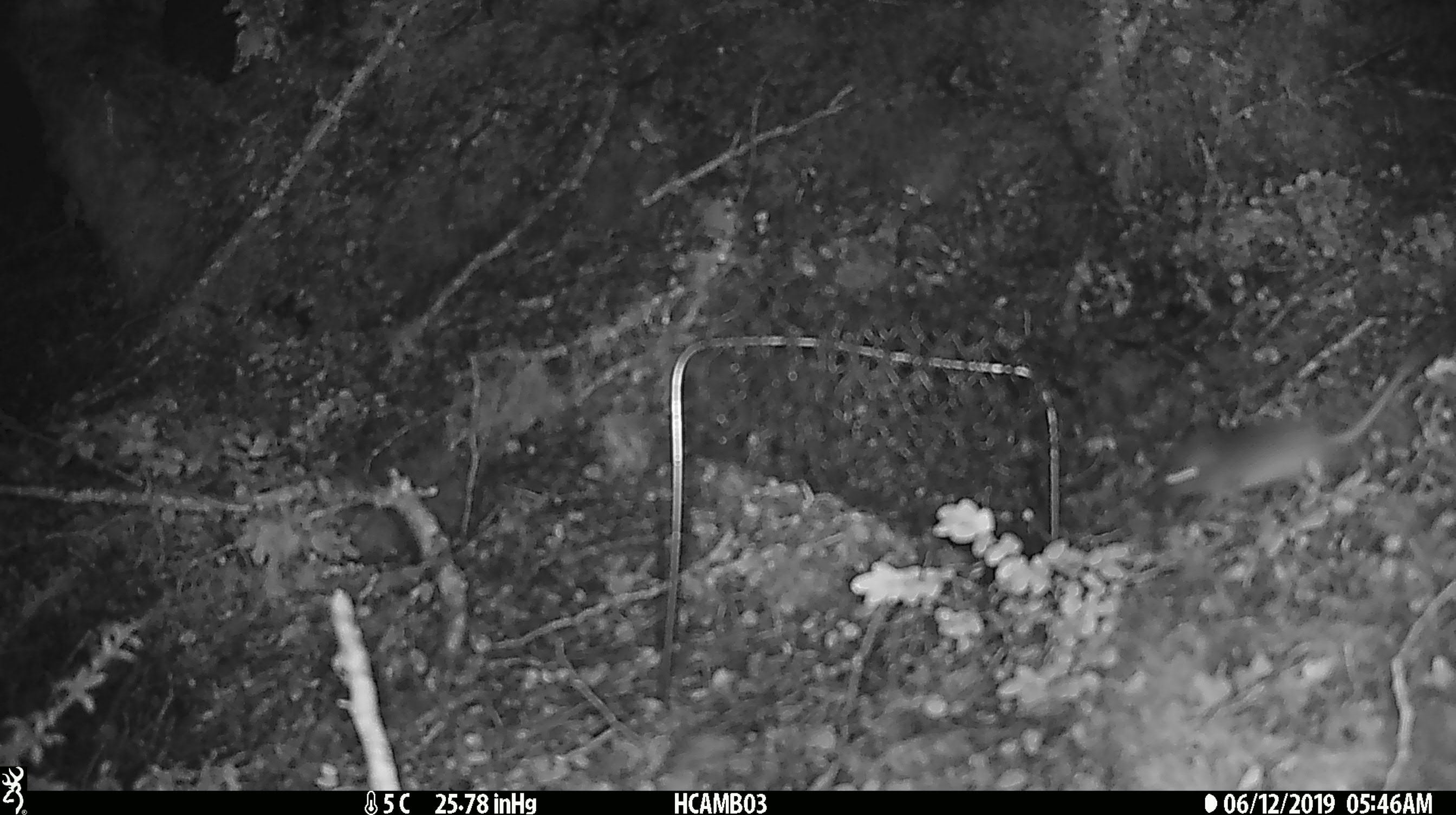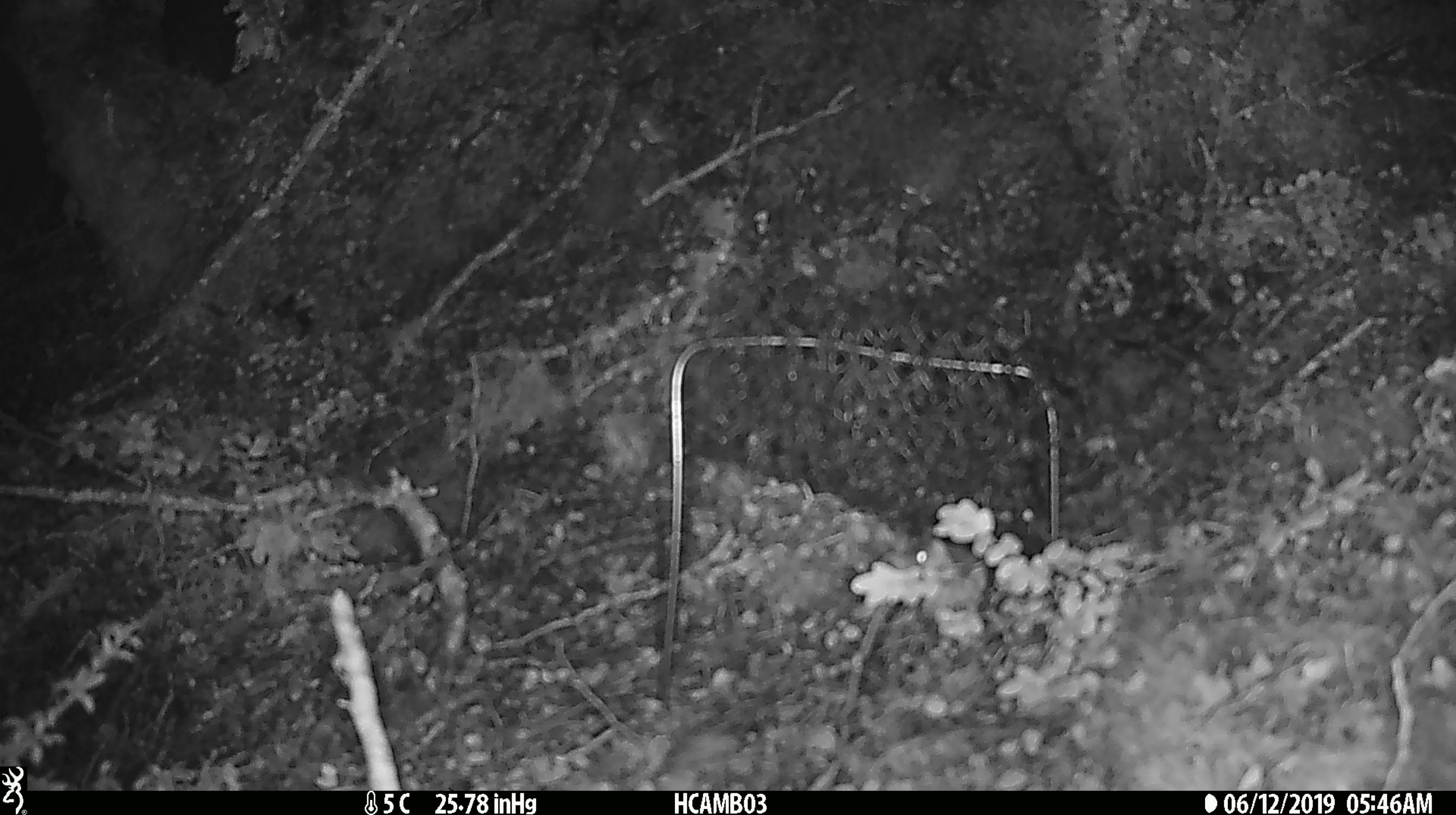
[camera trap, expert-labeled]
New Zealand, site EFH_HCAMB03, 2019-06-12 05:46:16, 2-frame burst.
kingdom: Animalia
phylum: Chordata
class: Mammalia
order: Rodentia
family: Muridae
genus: Mus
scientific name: Mus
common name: mouse